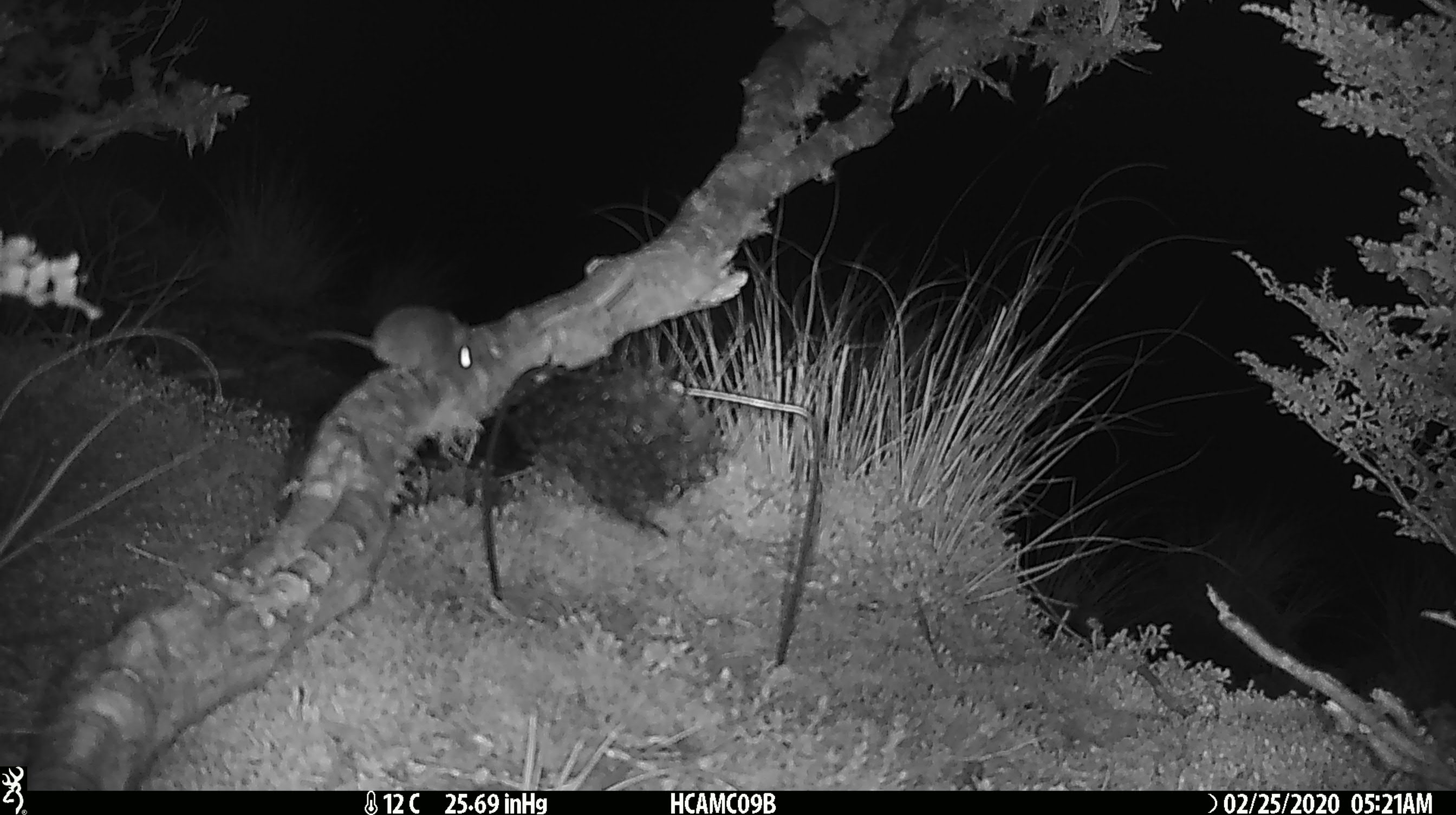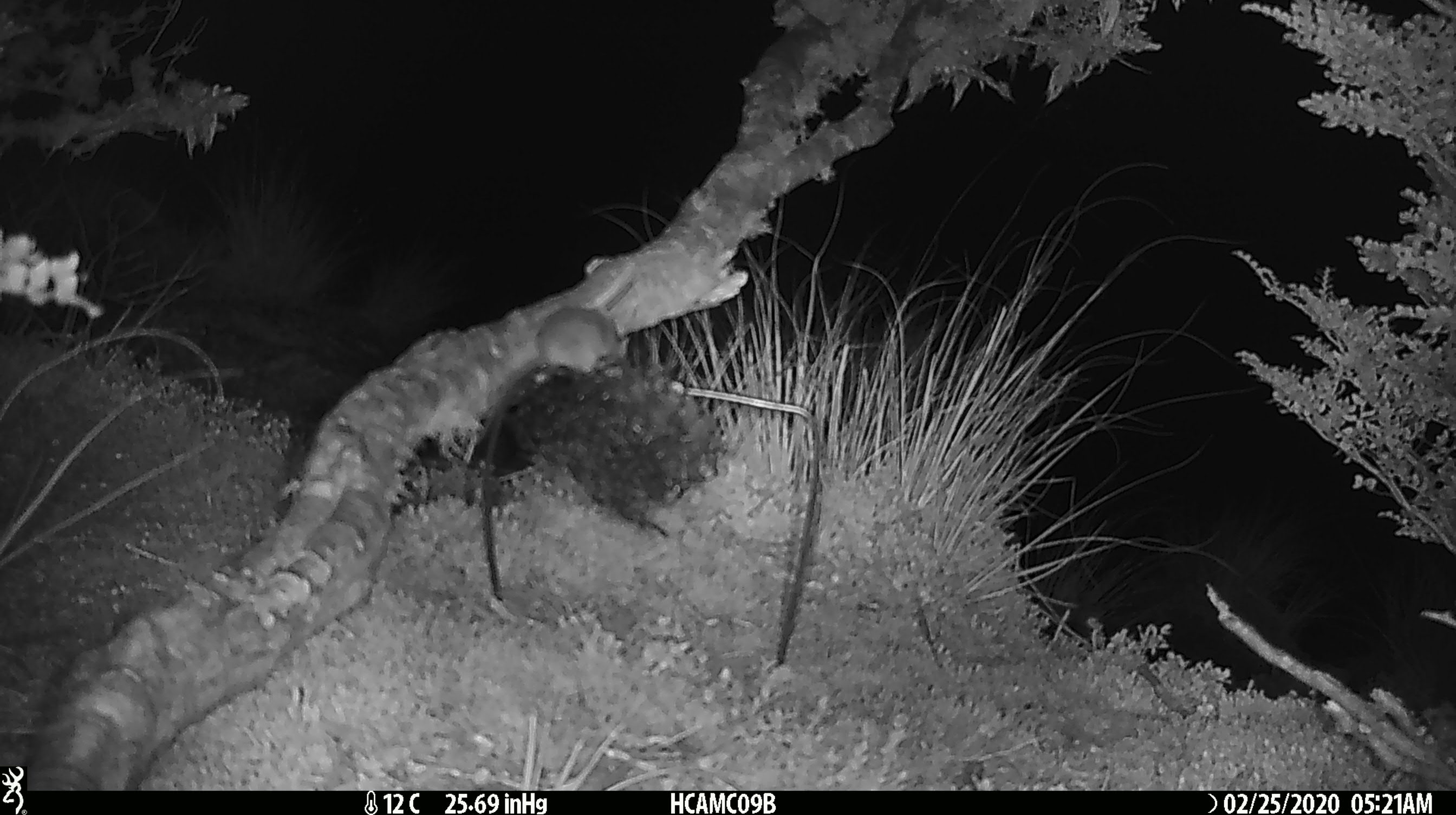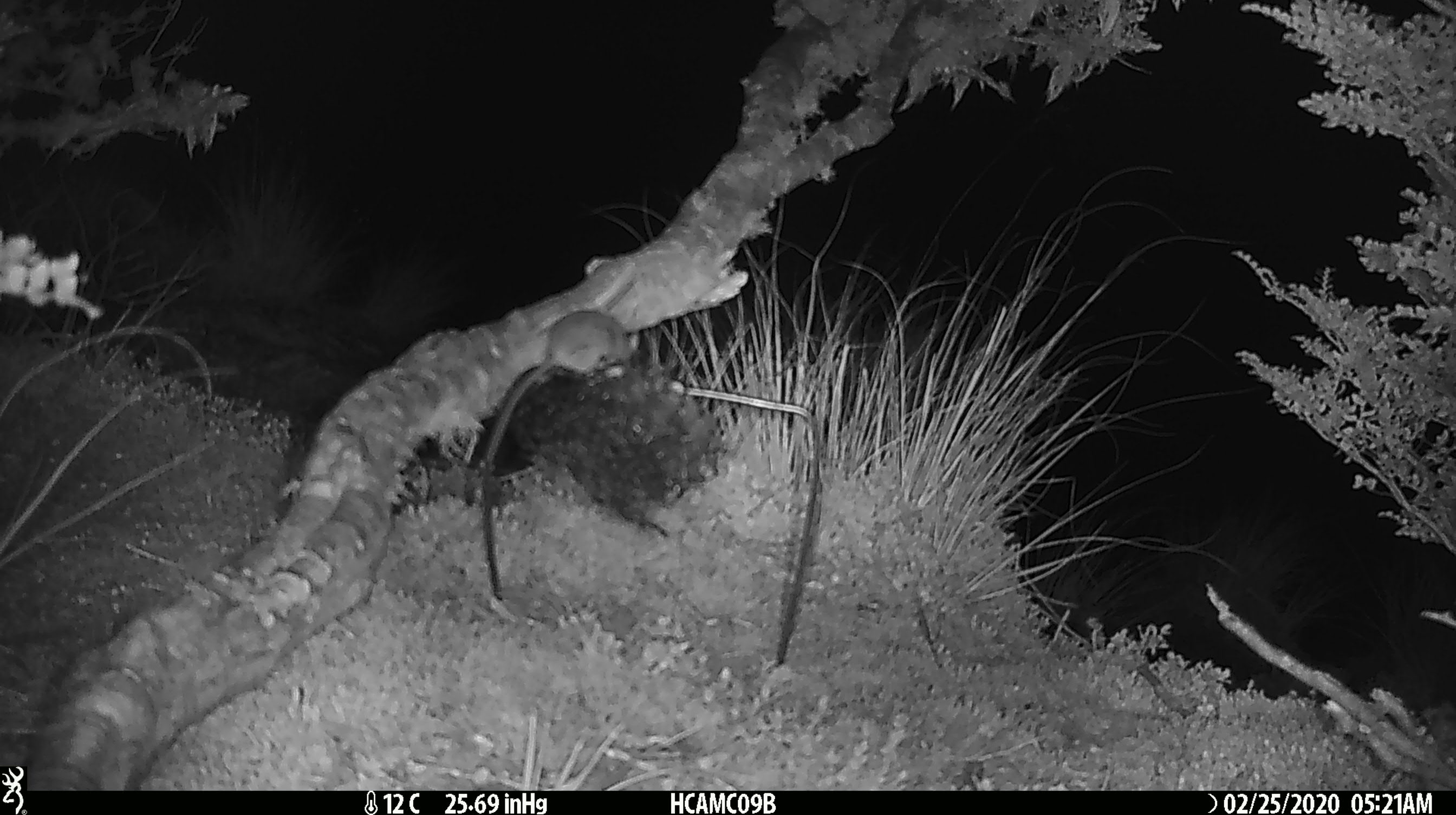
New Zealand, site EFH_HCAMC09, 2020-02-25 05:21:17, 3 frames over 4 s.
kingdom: Animalia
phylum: Chordata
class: Mammalia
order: Rodentia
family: Muridae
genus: Mus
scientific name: Mus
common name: mouse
Mouse (Mus).